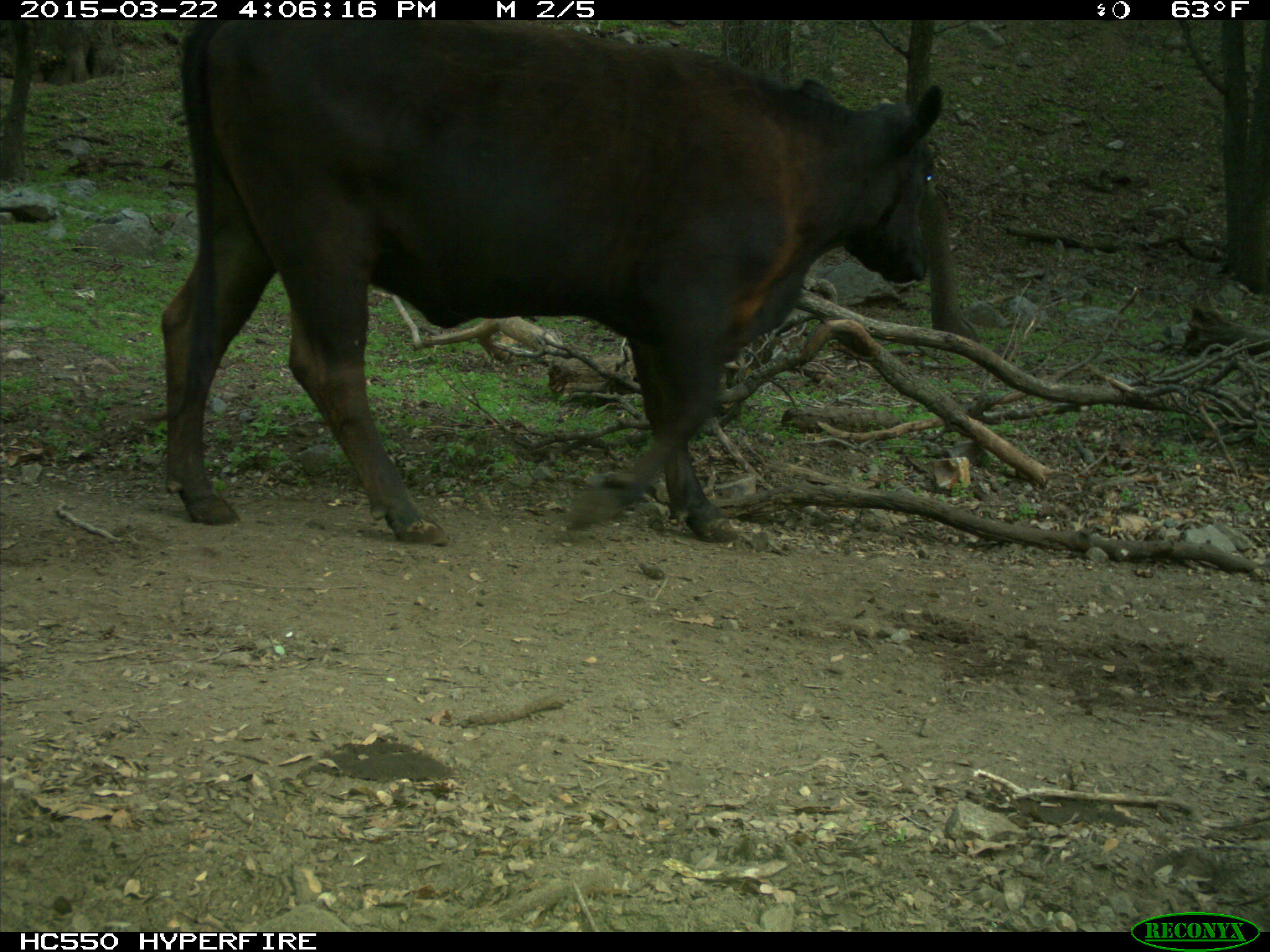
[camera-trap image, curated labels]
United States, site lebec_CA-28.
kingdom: Animalia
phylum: Chordata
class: Mammalia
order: Artiodactyla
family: Bovidae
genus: Bos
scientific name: Bos taurus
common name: domestic cow